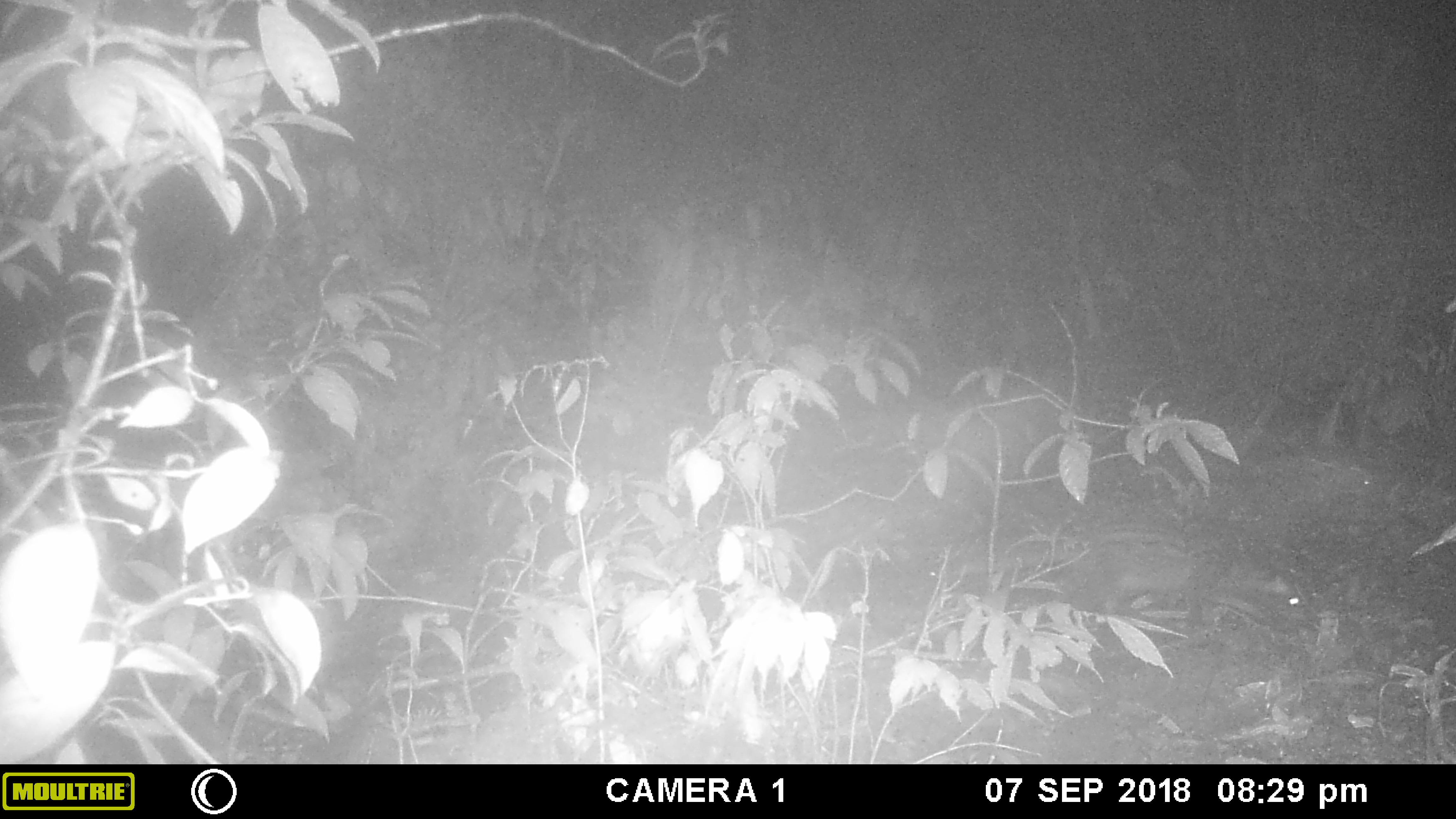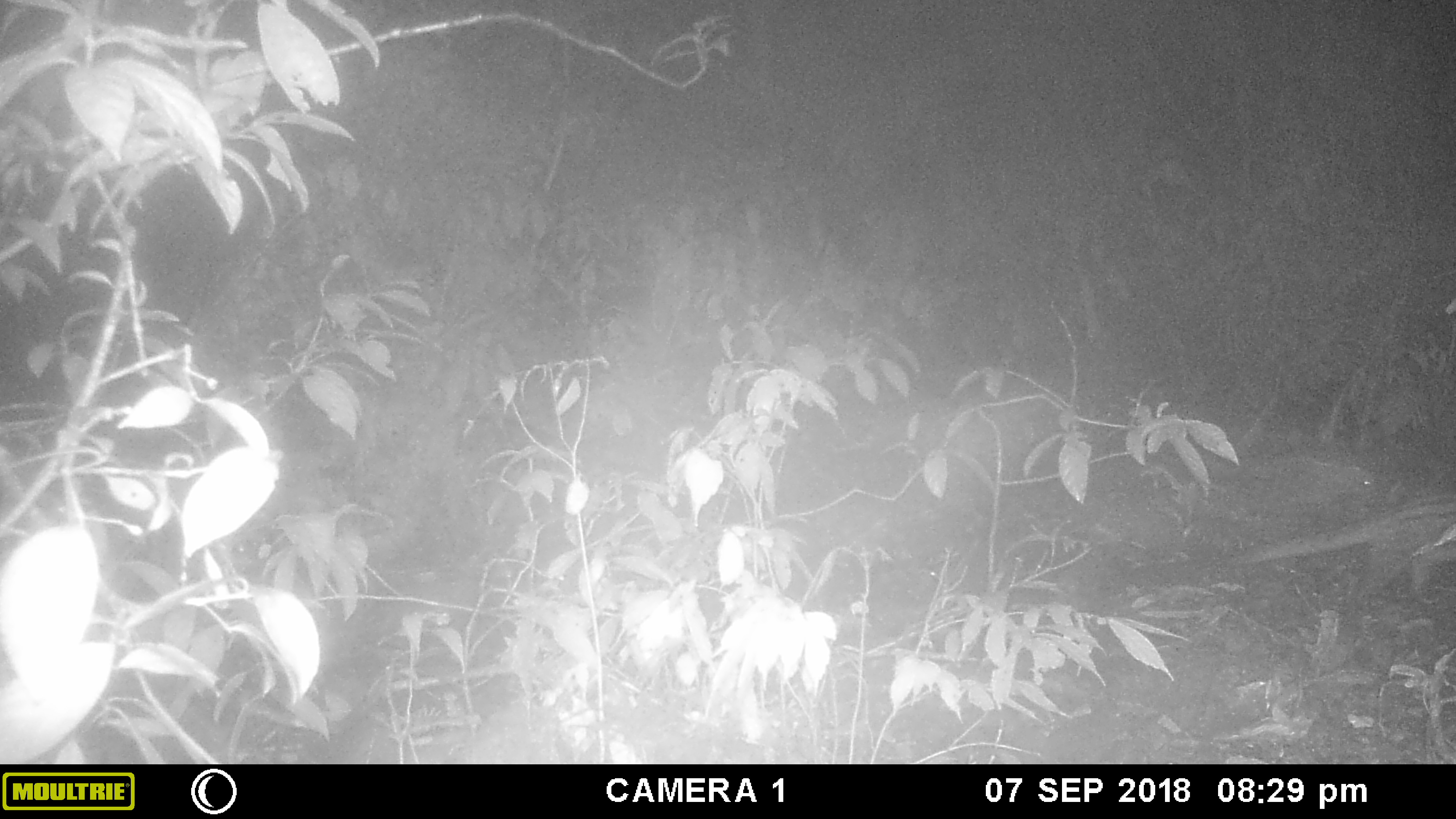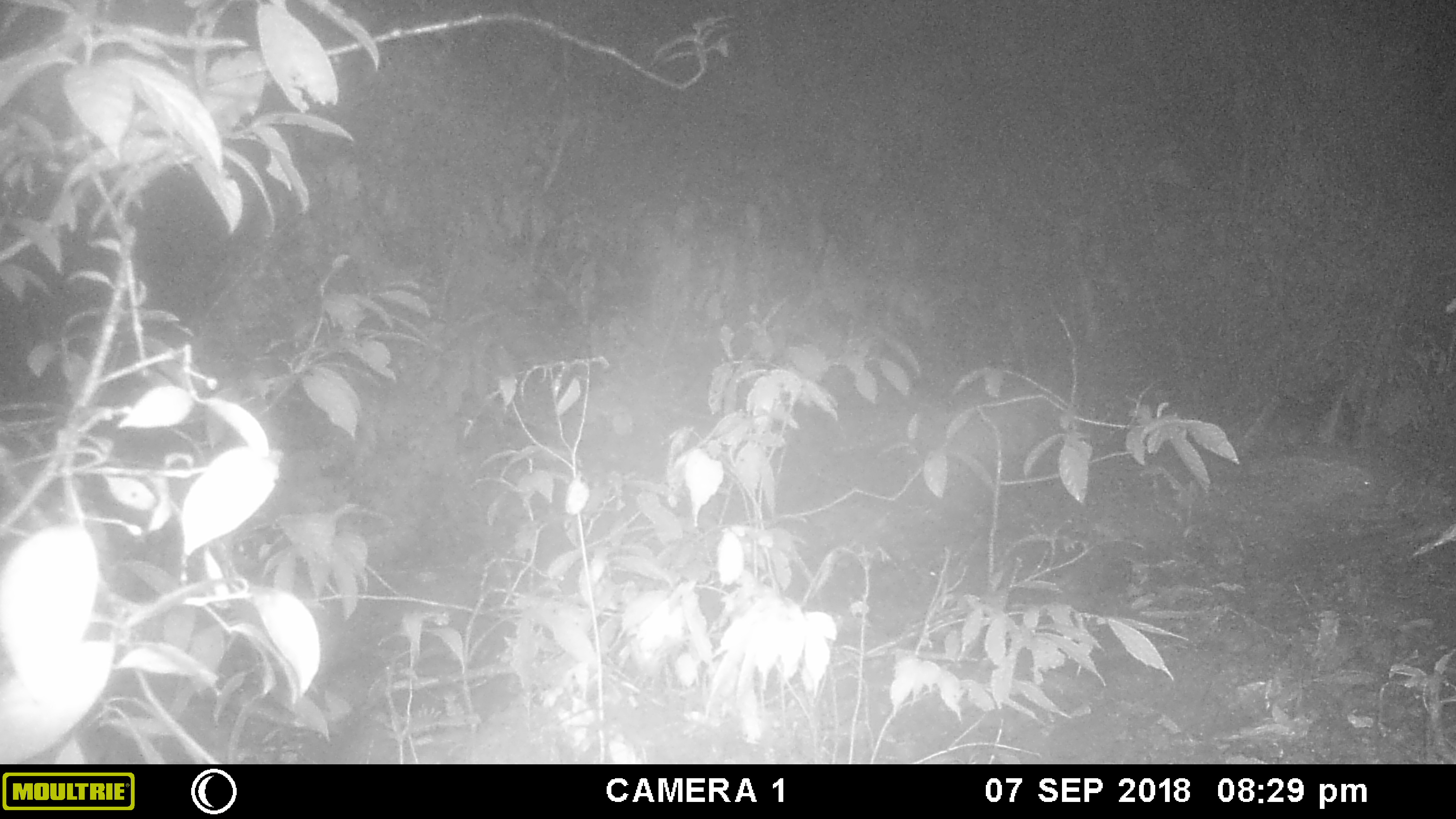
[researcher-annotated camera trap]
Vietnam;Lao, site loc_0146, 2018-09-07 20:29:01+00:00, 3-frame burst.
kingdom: Animalia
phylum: Chordata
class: Mammalia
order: Carnivora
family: Viverridae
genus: Paradoxurus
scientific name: Paradoxurus hermaphroditus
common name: common palm civet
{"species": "common palm civet (Paradoxurus hermaphroditus)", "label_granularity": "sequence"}